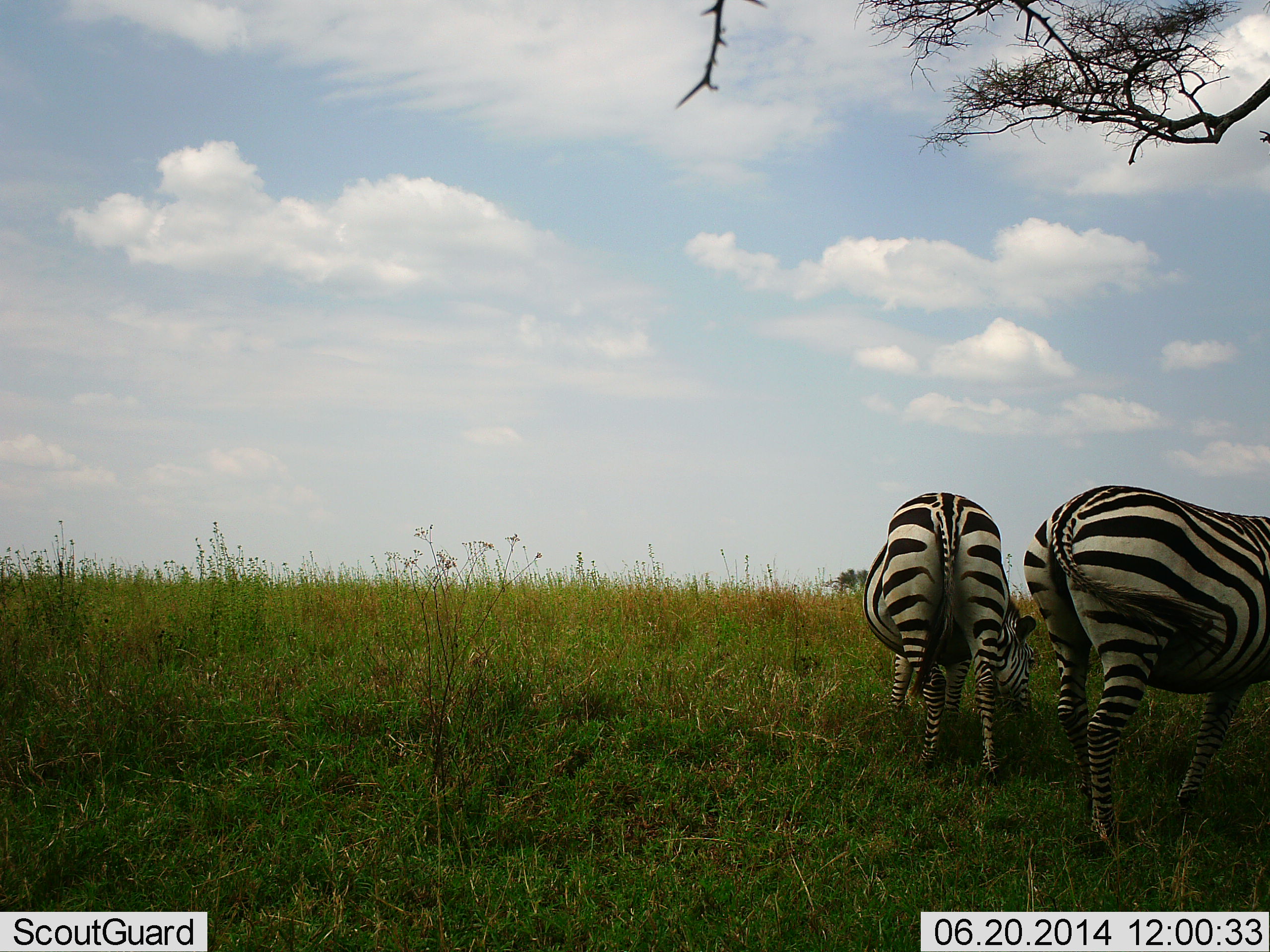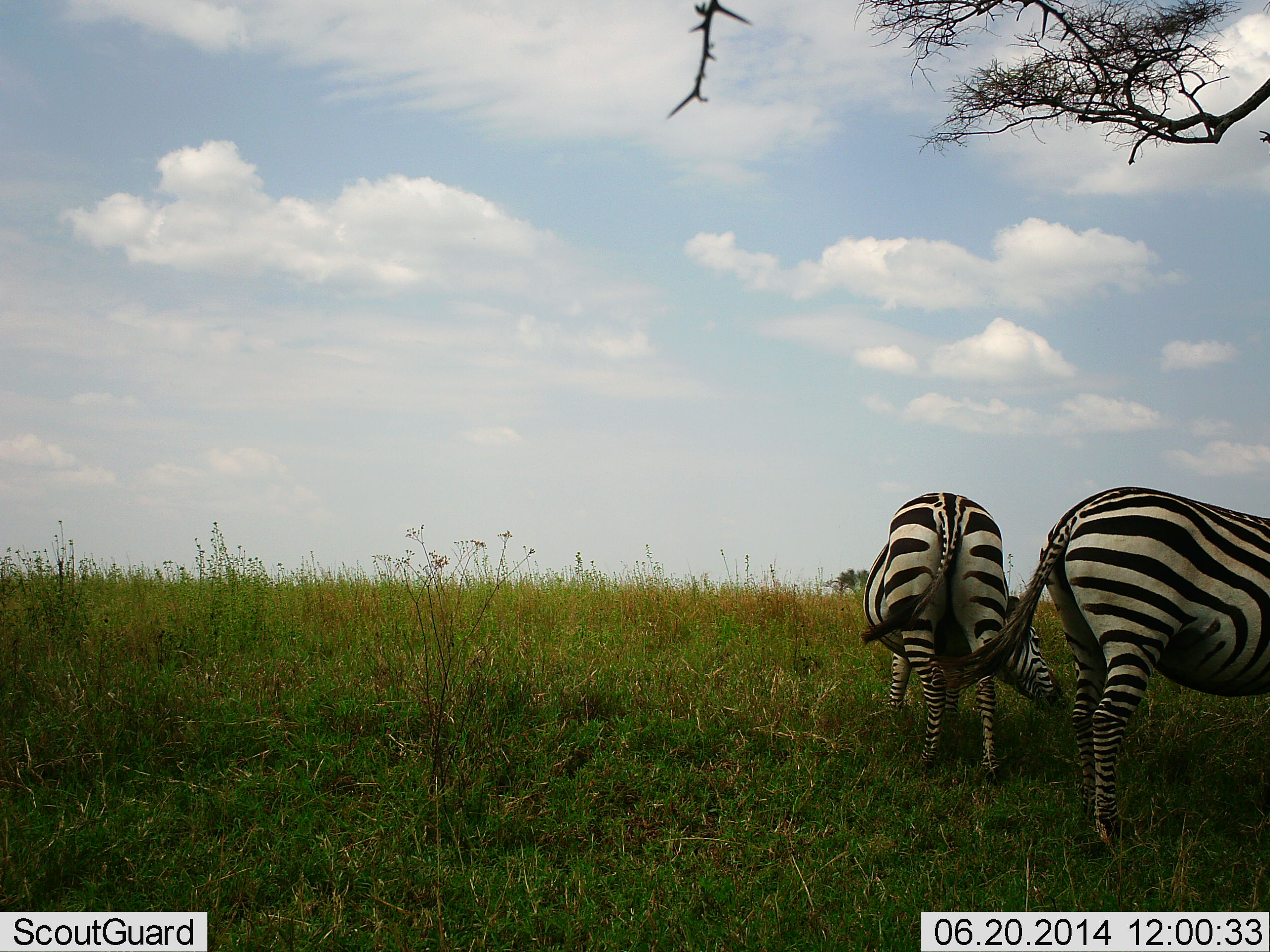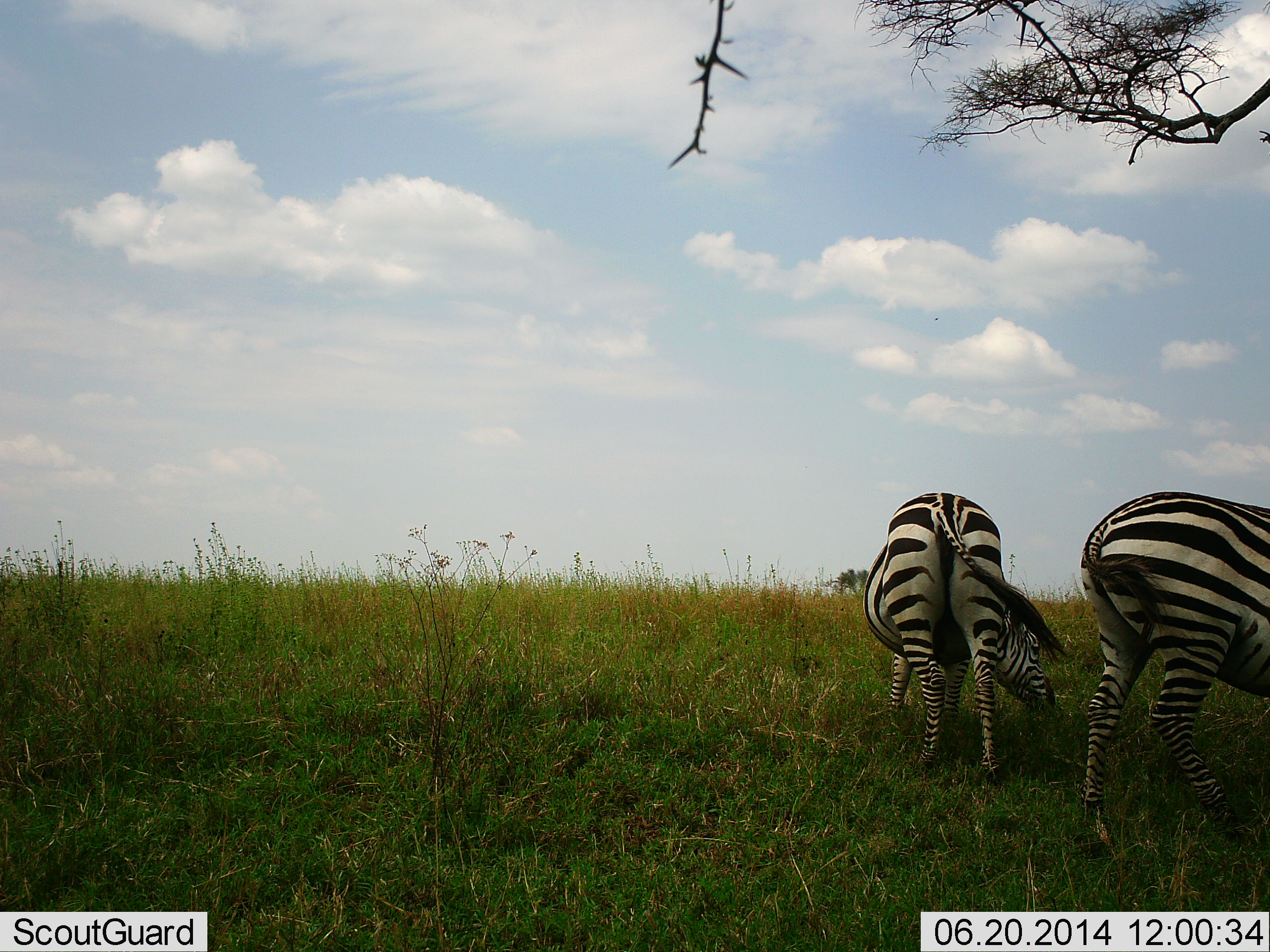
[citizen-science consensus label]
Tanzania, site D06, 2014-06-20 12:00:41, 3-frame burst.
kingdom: Animalia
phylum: Chordata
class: Mammalia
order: Perissodactyla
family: Equidae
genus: Equus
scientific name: Equus quagga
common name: plains zebra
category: zebra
Zebra (plains zebra) (Equus quagga), count 2. Behavior (volunteer vote fractions): standing 50%, resting 0%, moving 10%, interacting 0%. Young present (vote fraction): 0%. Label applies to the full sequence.